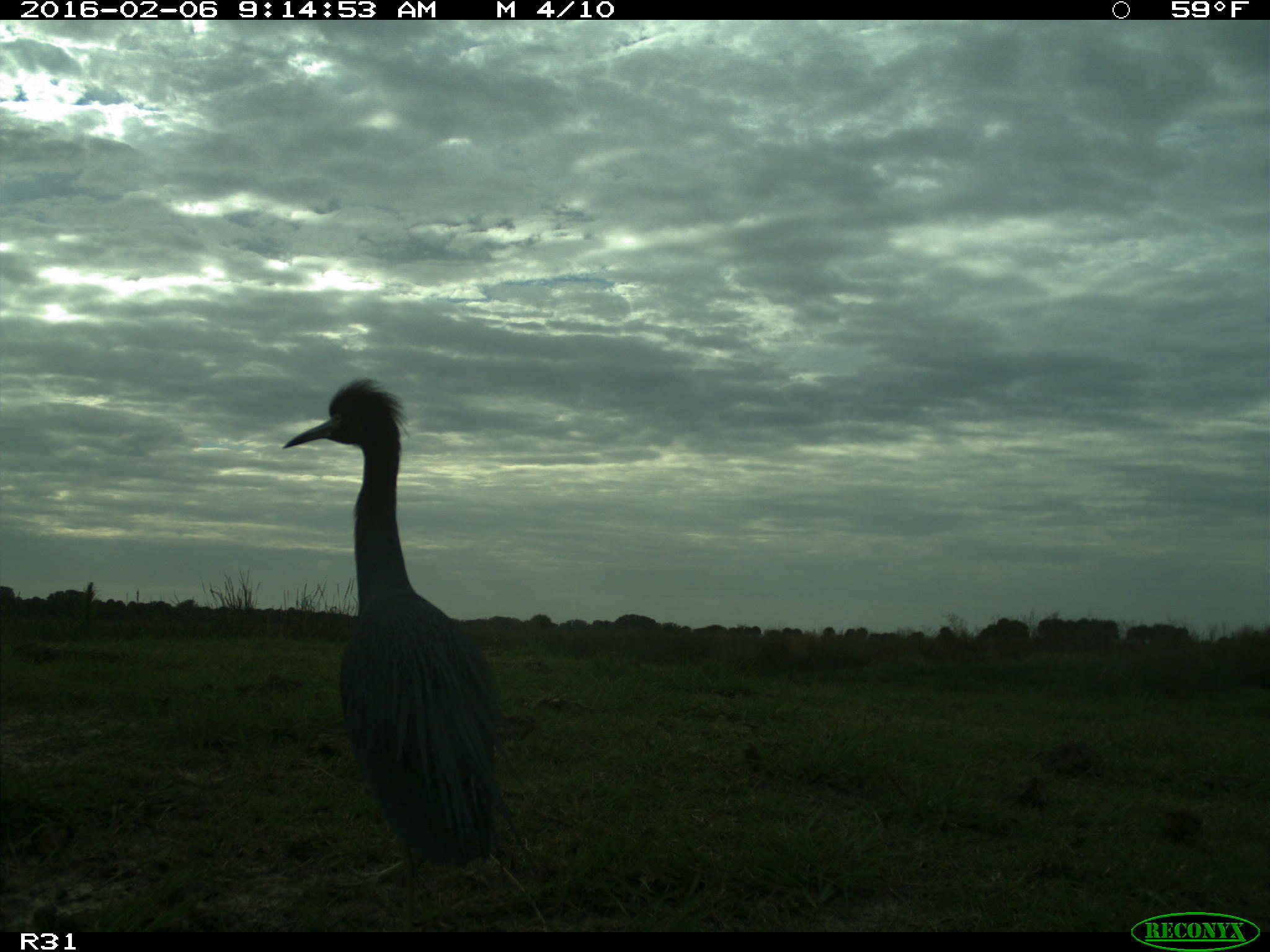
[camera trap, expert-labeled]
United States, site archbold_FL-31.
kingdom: Animalia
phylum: Chordata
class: Aves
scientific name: Aves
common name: birds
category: unidentified bird